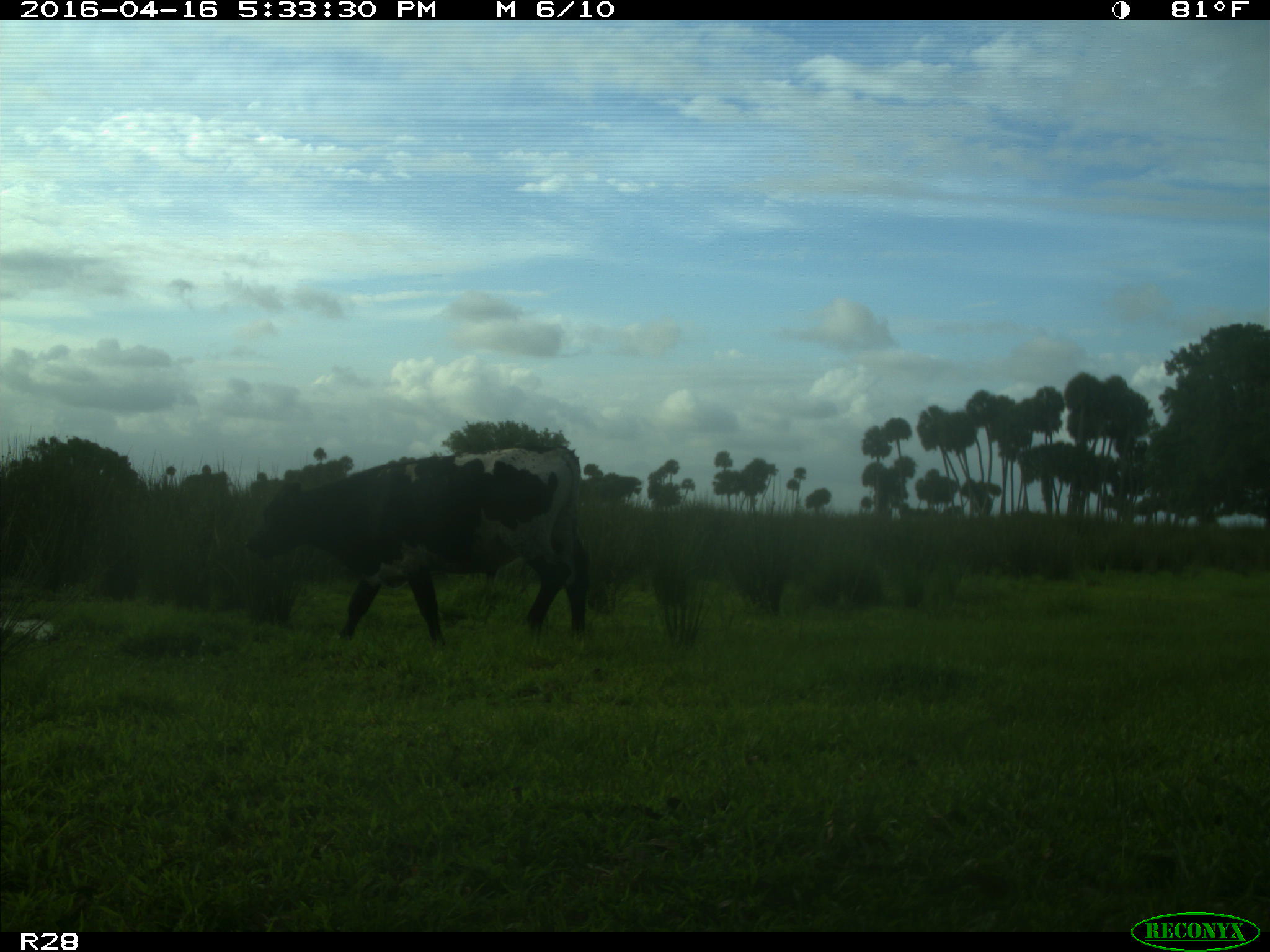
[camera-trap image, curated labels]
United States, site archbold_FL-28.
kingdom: Animalia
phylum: Chordata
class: Mammalia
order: Artiodactyla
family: Bovidae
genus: Bos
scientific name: Bos taurus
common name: domestic cow